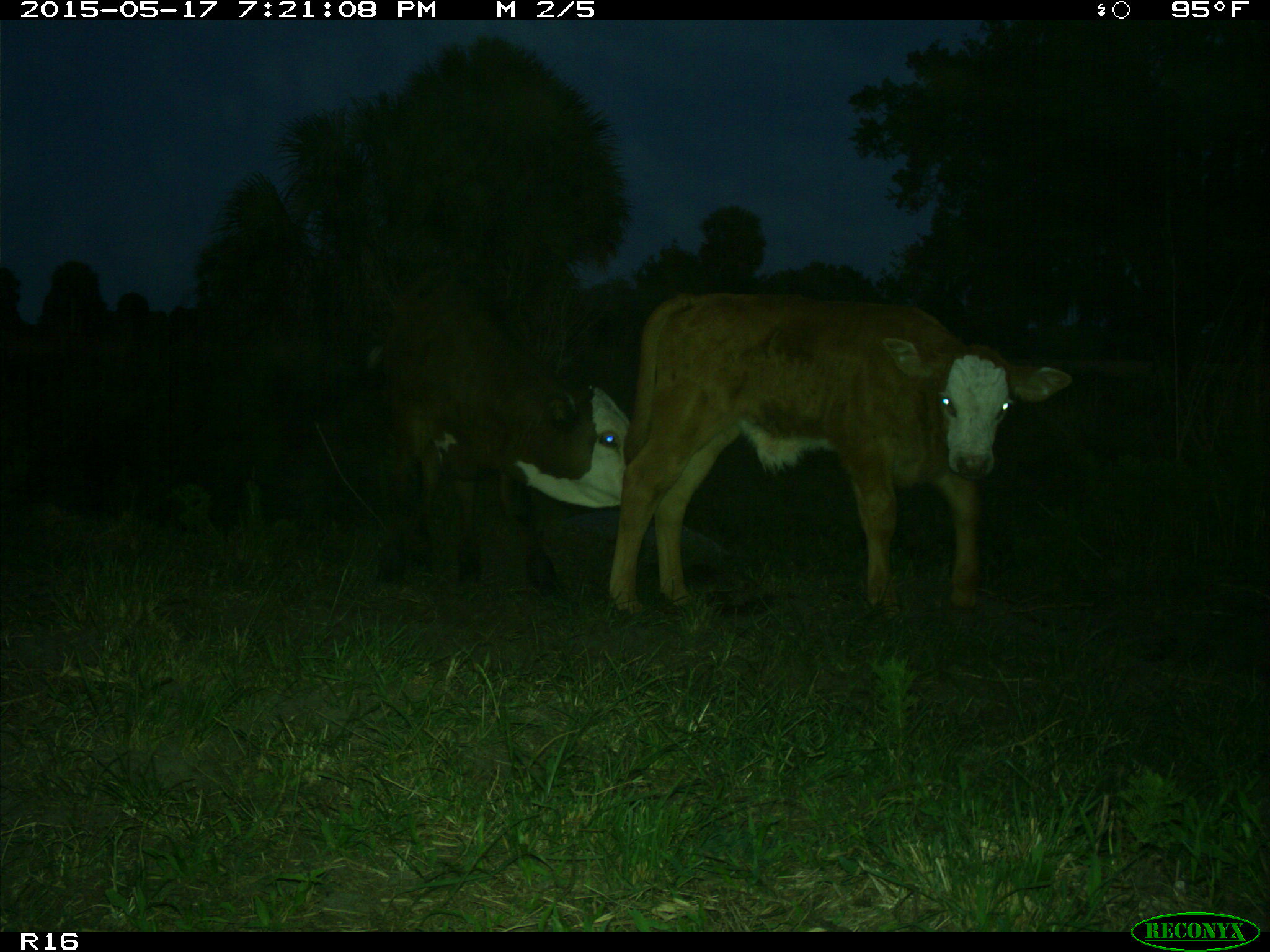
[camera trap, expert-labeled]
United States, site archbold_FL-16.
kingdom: Animalia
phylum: Chordata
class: Mammalia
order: Artiodactyla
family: Bovidae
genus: Bos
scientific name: Bos taurus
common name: domestic cow